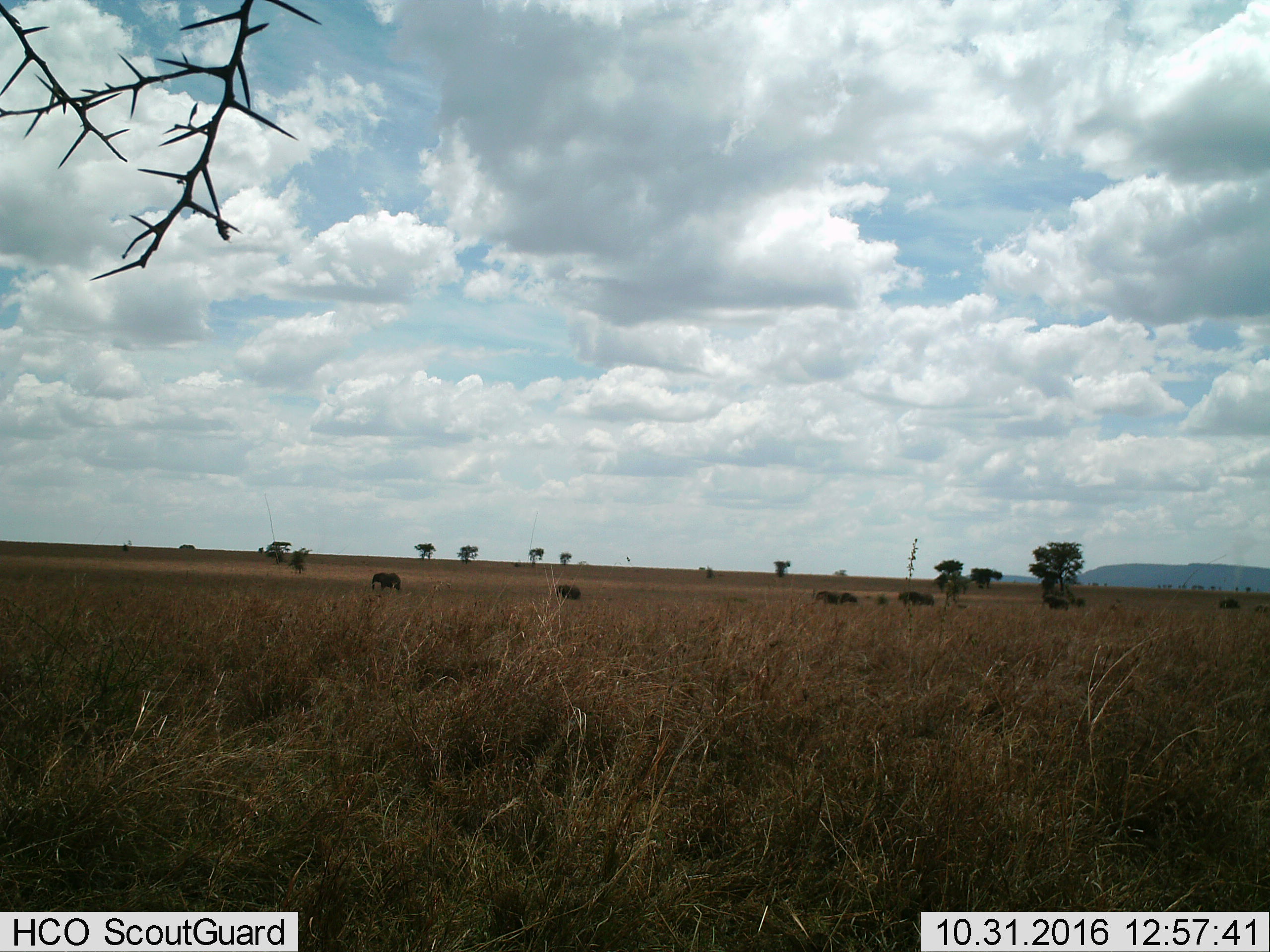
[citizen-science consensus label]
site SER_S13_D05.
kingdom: Animalia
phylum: Chordata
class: Mammalia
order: Proboscidea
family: Elephantidae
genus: Loxodonta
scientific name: Loxodonta africana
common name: african bush elephant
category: elephant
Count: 8.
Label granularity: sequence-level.